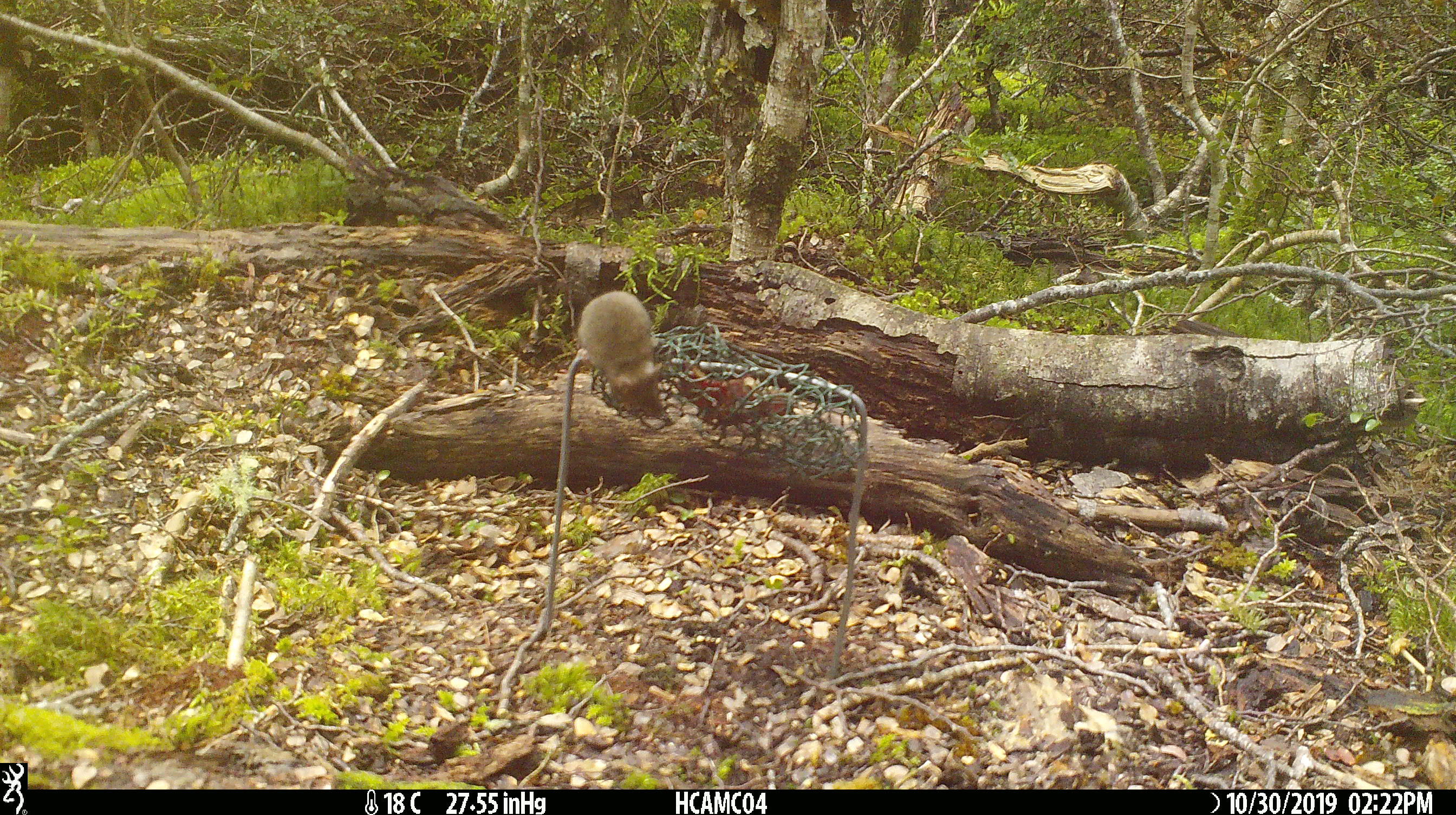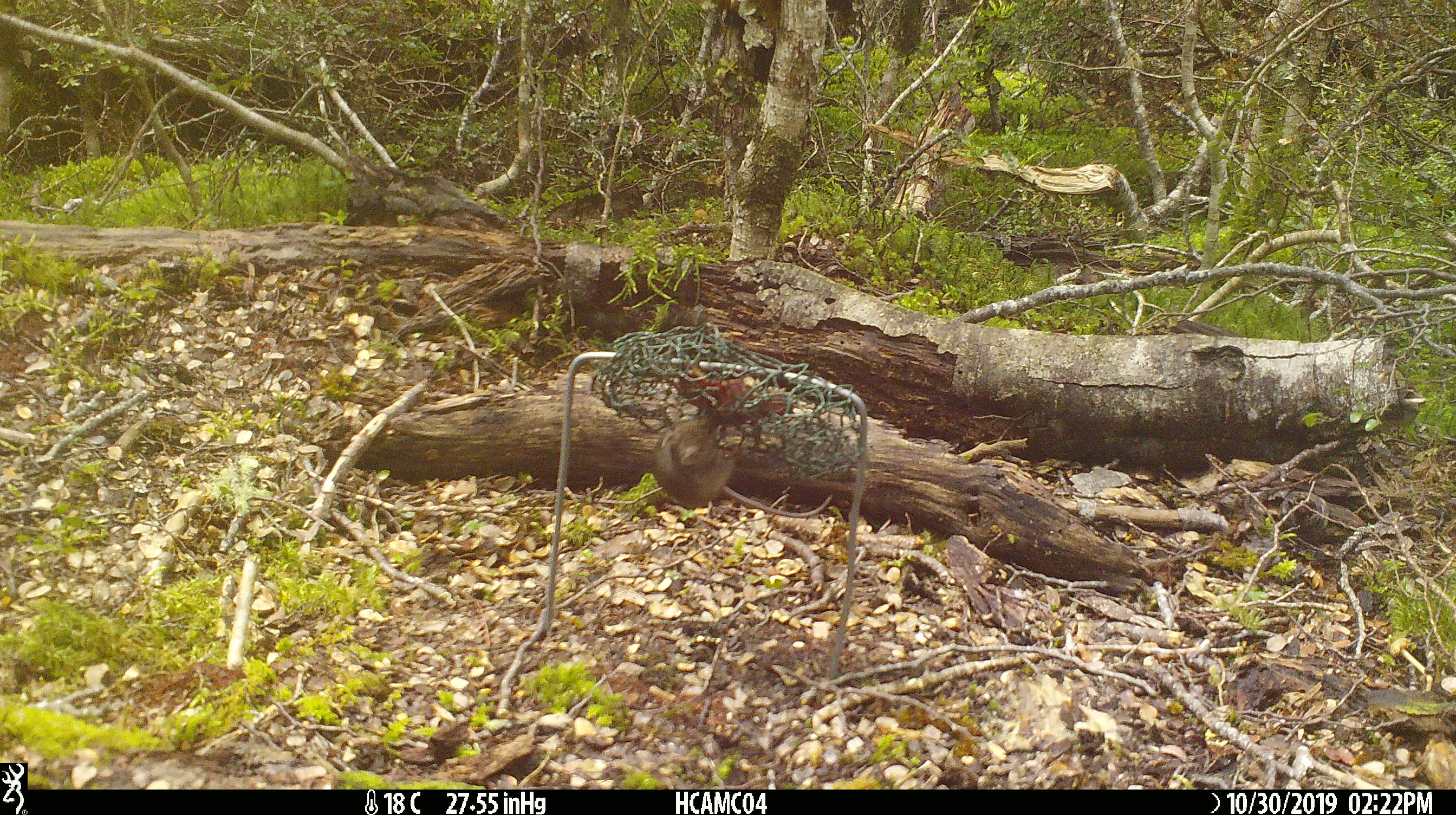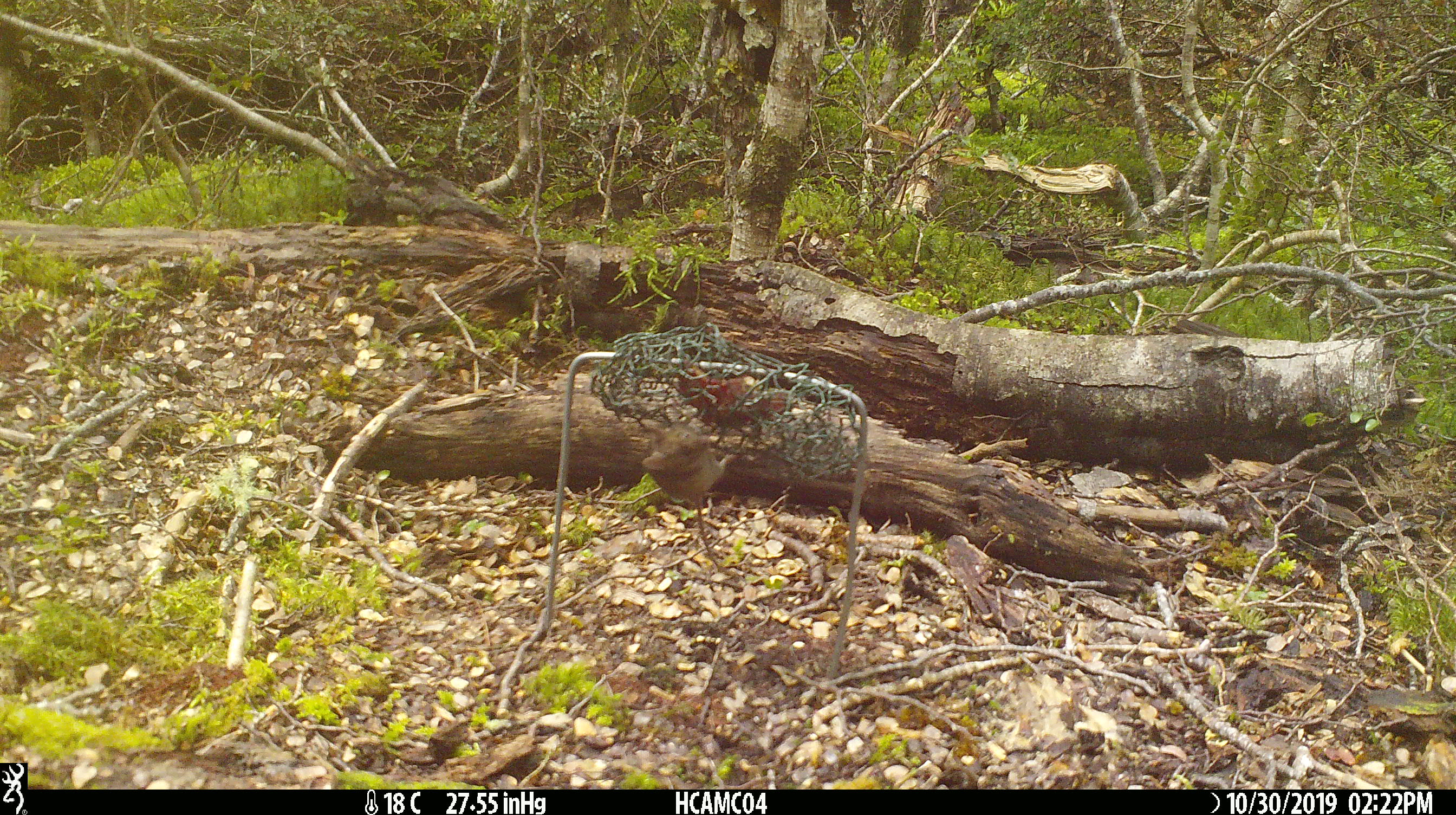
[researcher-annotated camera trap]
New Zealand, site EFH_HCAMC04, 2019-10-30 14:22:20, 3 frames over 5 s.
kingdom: Animalia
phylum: Chordata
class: Mammalia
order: Rodentia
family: Muridae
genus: Mus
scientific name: Mus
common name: mouse